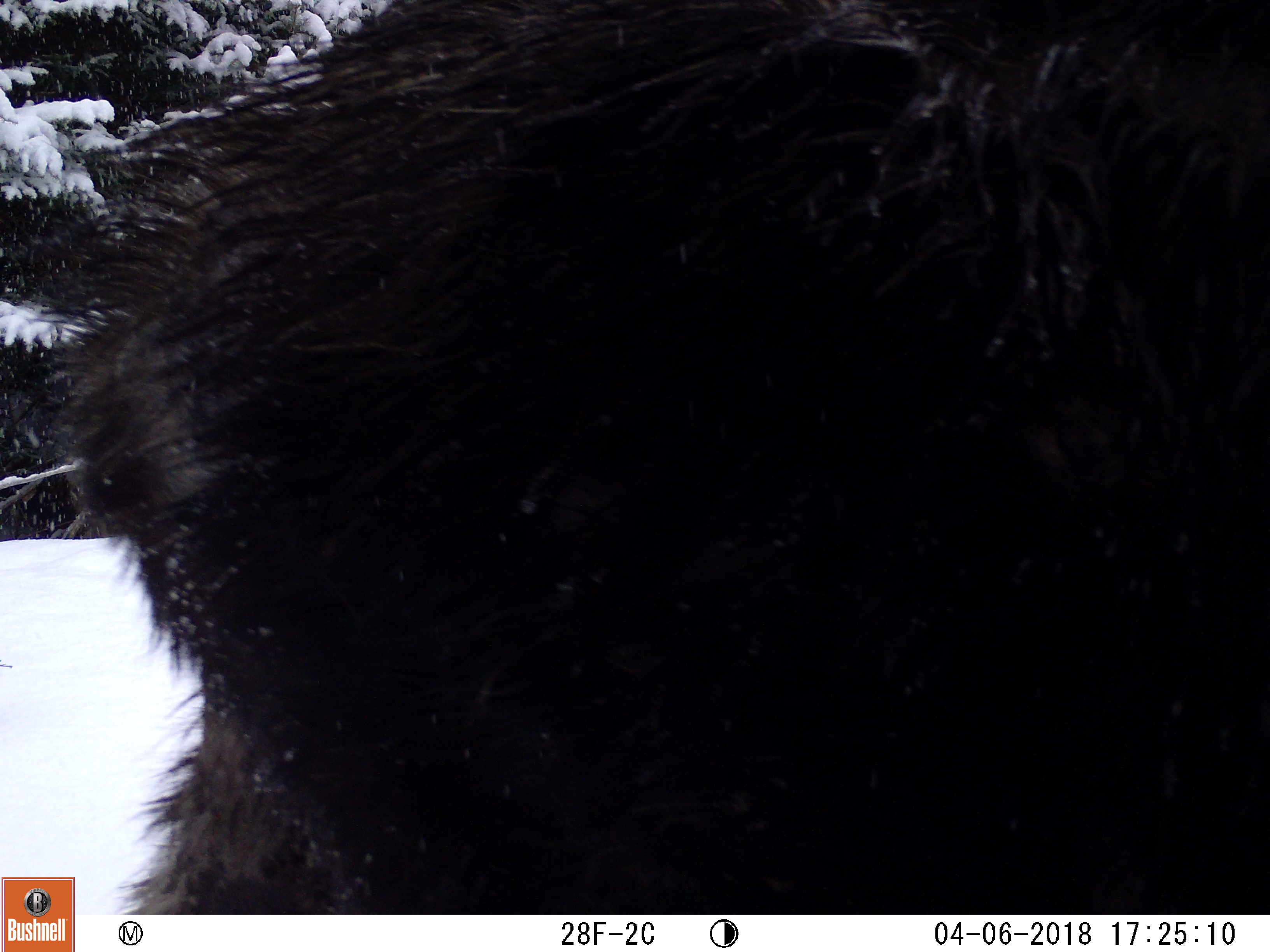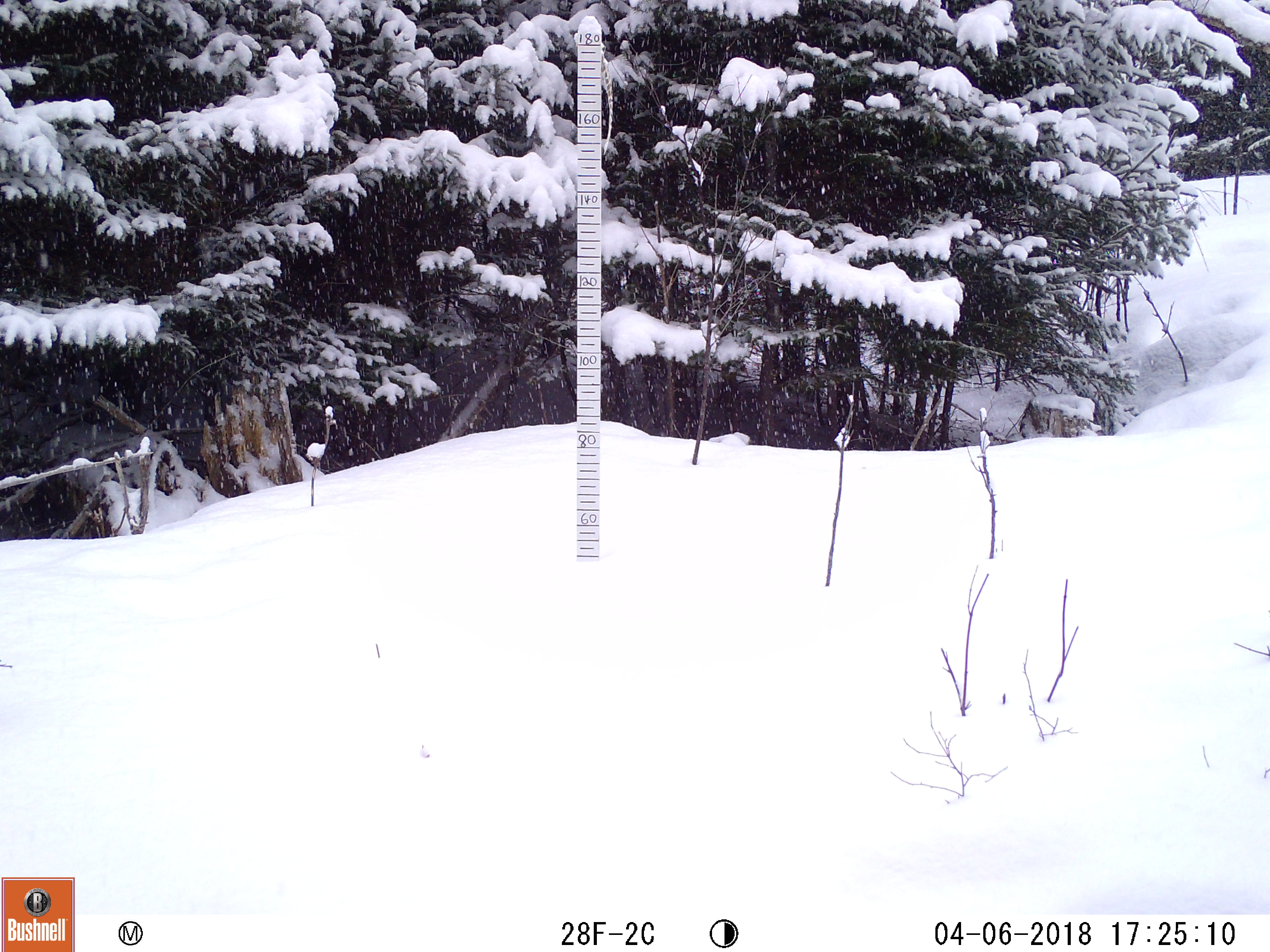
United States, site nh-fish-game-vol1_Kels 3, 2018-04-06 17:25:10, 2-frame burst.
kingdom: Animalia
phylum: Chordata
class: Mammalia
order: Artiodactyla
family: Cervidae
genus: Alces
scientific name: Alces alces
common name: moose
Moose (Alces alces).